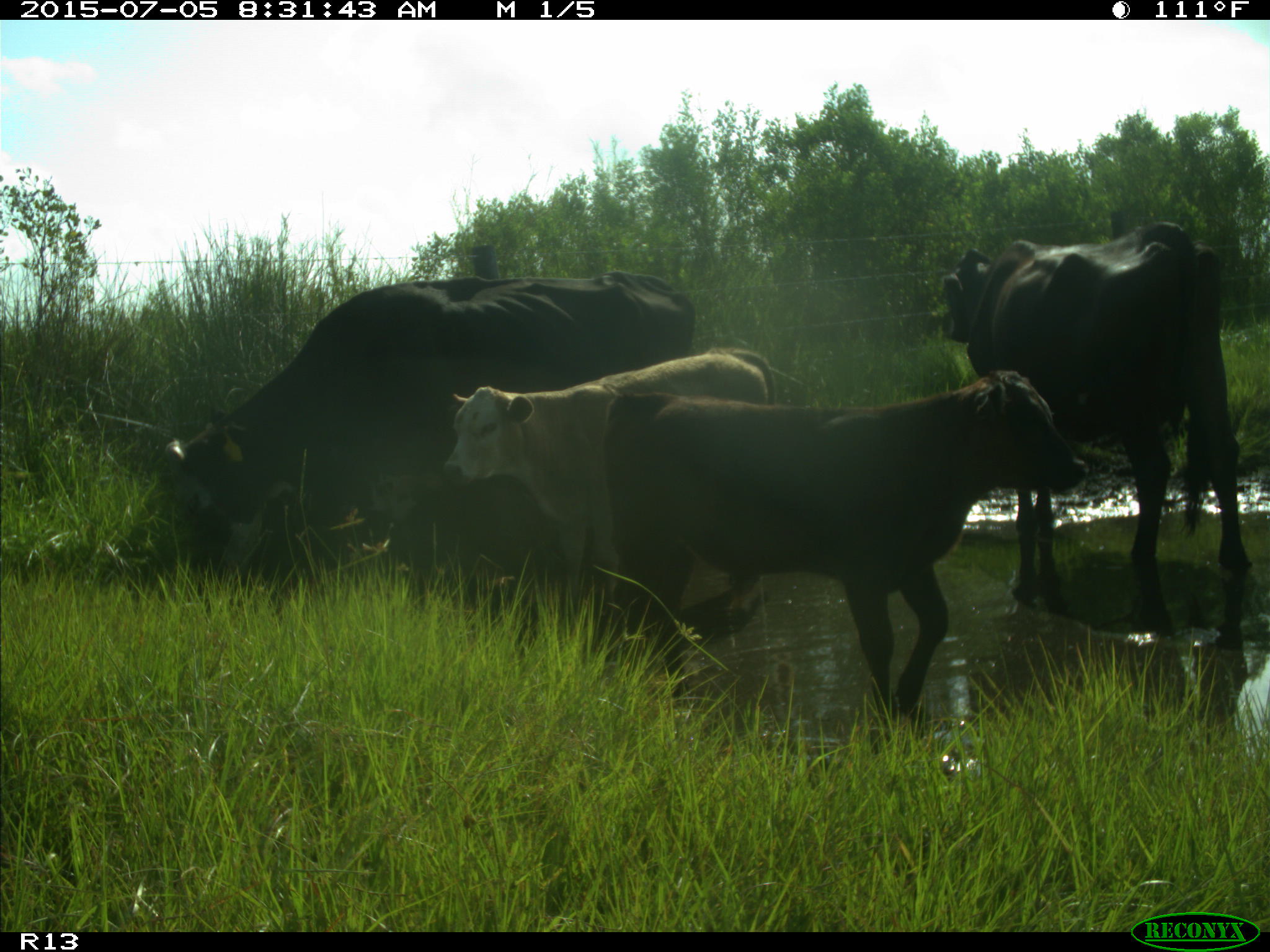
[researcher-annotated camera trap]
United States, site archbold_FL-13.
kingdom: Animalia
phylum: Chordata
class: Mammalia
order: Artiodactyla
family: Bovidae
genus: Bos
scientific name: Bos taurus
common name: domestic cow